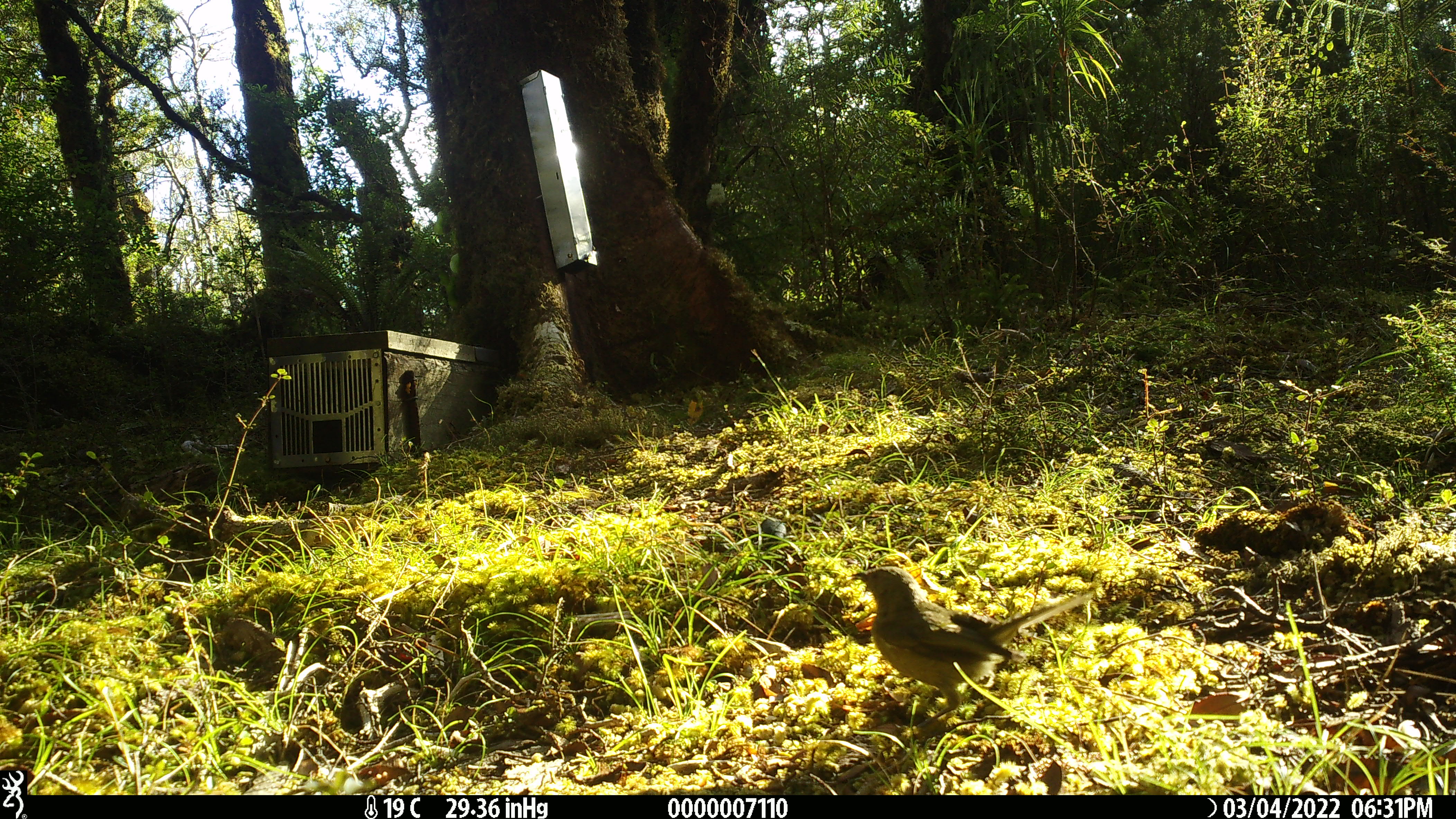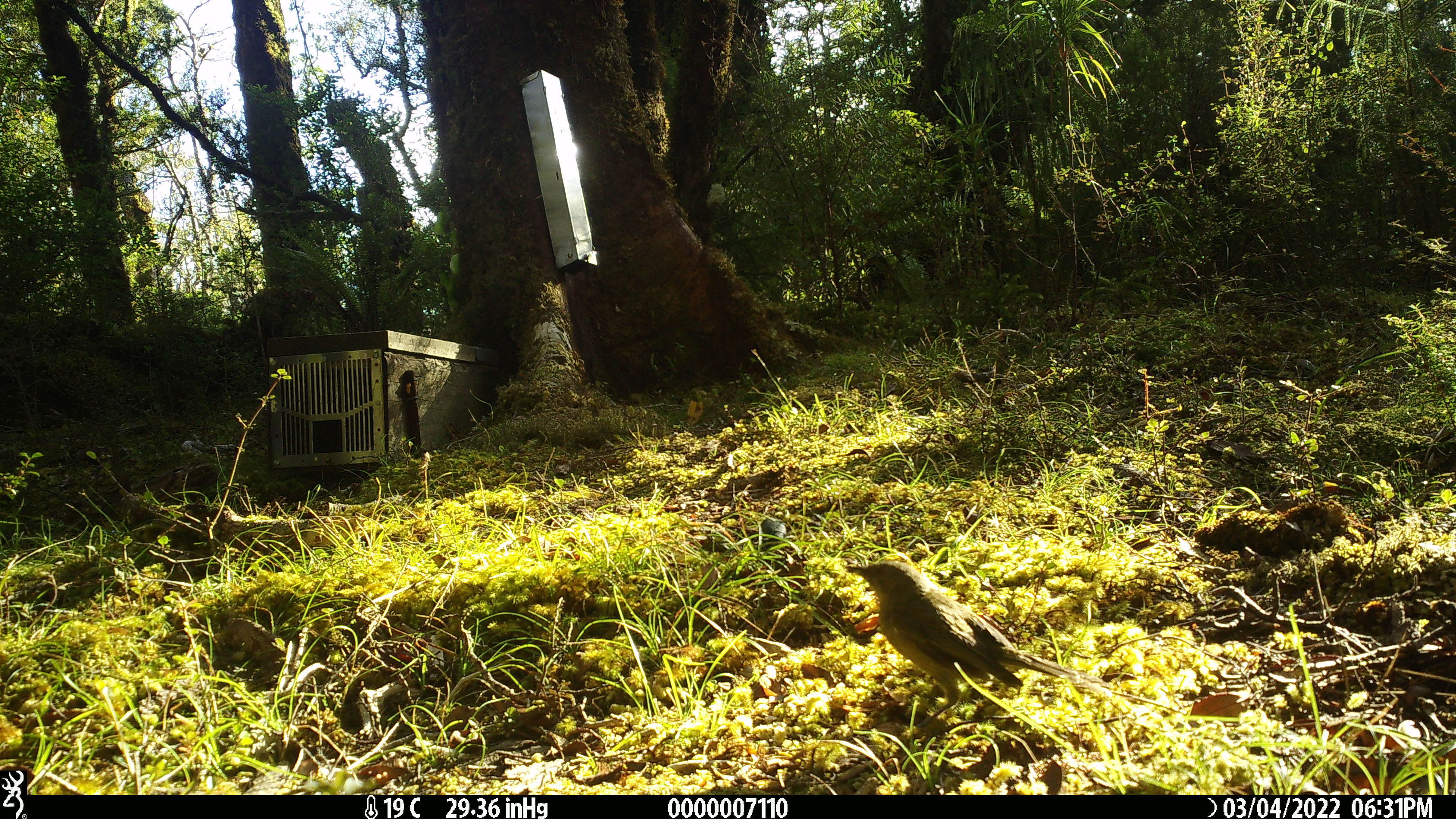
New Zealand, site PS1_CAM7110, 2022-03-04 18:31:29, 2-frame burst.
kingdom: Animalia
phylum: Chordata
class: Aves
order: Passeriformes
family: Meliphagidae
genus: Anthornis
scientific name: Anthornis melanura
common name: new zealand bellbird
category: bellbird